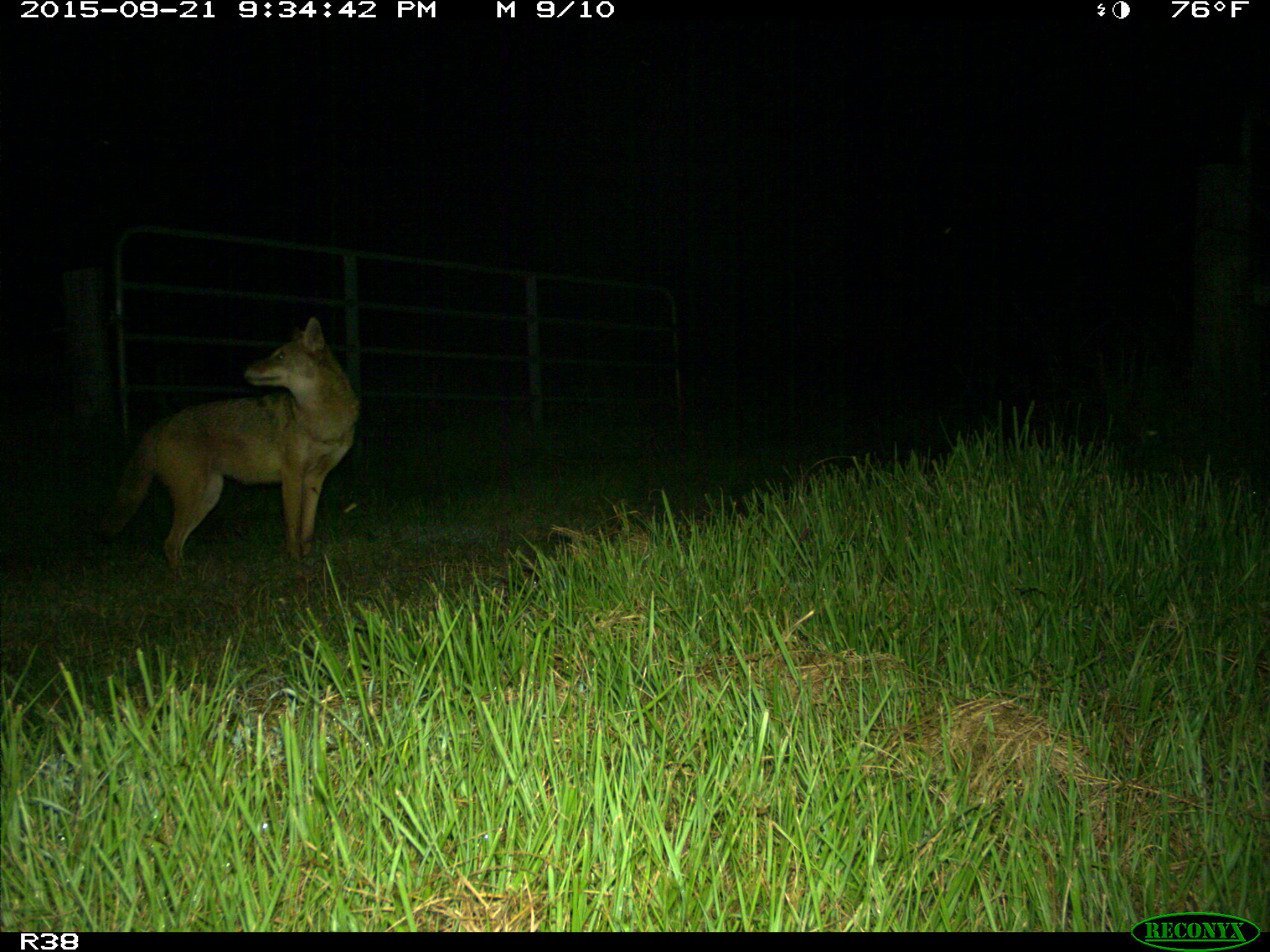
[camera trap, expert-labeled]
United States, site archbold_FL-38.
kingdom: Animalia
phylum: Chordata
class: Mammalia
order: Carnivora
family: Canidae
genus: Canis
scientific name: Canis latrans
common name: coyote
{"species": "Canis latrans (coyote)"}